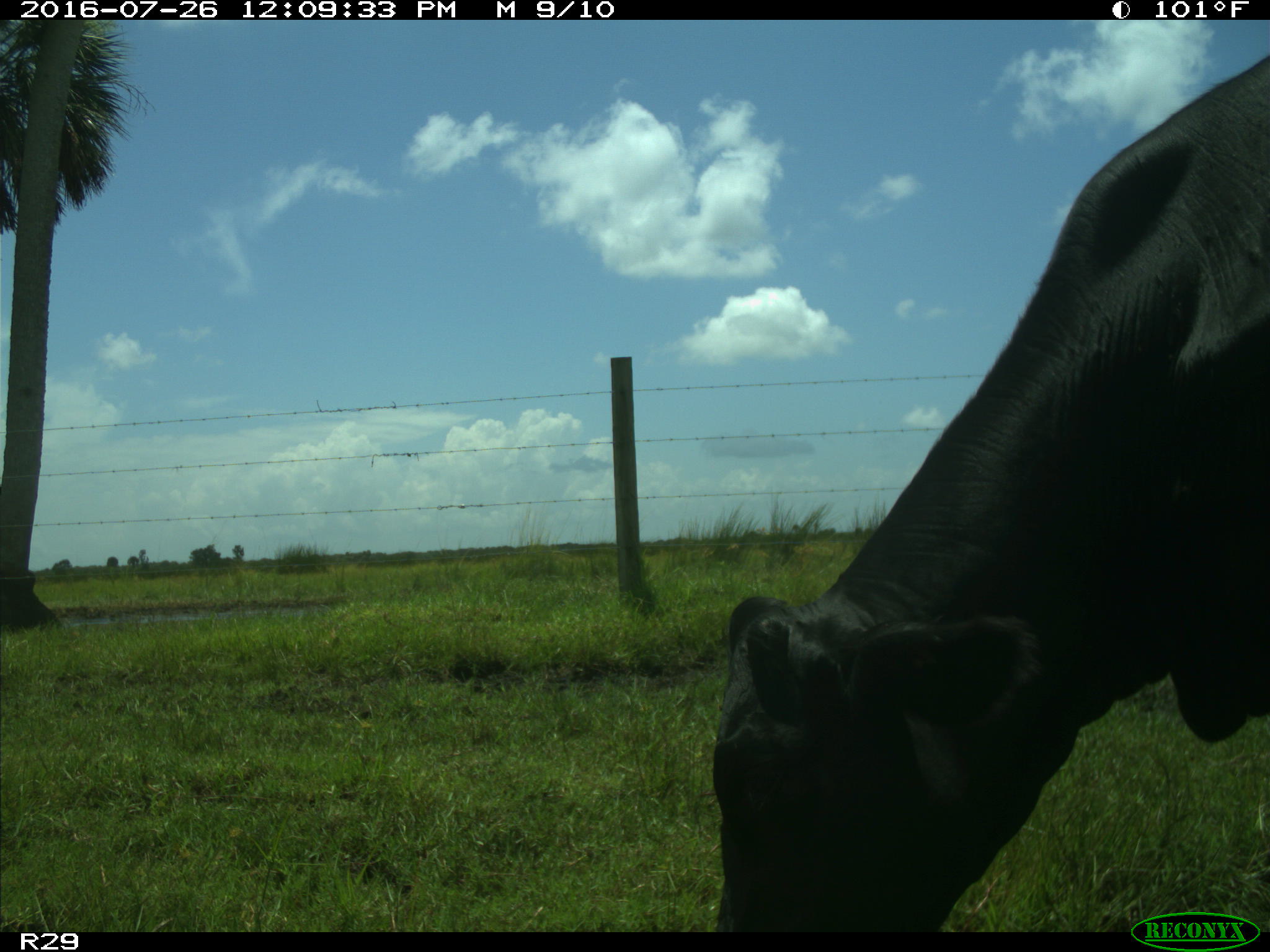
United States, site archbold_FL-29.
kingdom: Animalia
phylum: Chordata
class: Mammalia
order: Artiodactyla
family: Bovidae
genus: Bos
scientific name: Bos taurus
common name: domestic cow